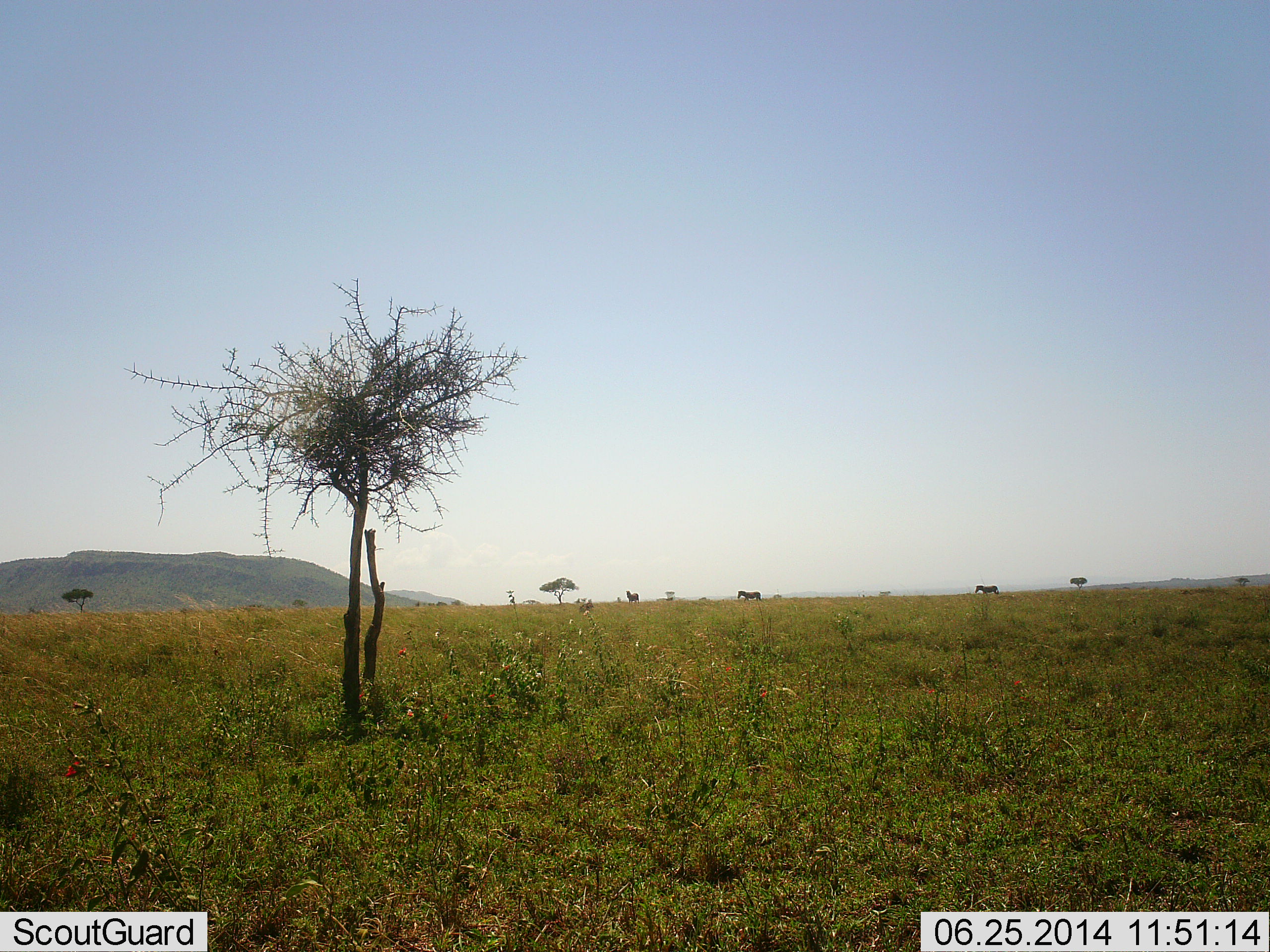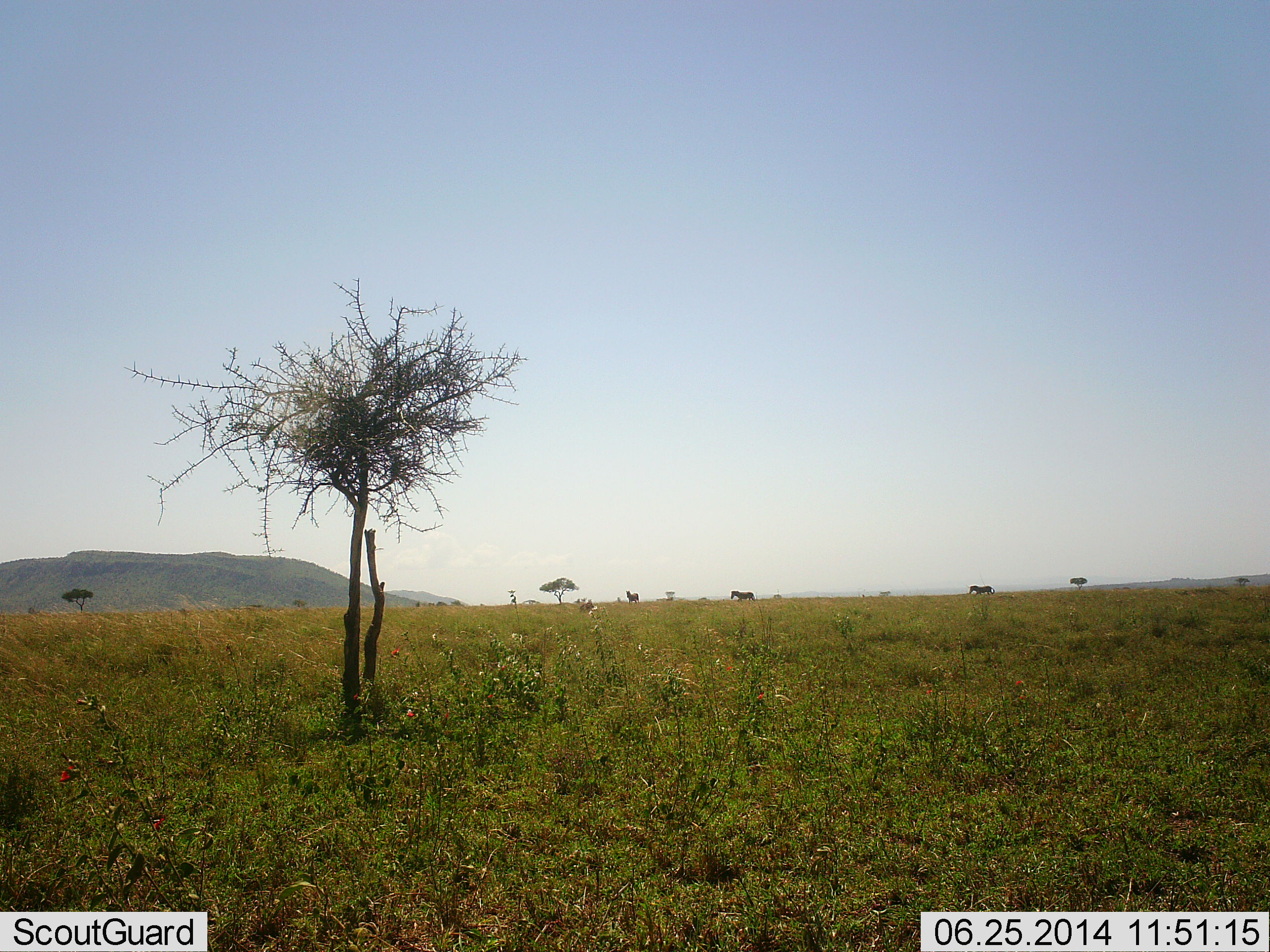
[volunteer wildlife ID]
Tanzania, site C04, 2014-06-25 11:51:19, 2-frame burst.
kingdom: Animalia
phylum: Chordata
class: Mammalia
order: Perissodactyla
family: Equidae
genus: Equus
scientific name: Equus quagga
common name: plains zebra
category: zebra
Zebra (plains zebra) (Equus quagga), count 3. Behavior (volunteer vote fractions): standing 30%, resting 0%, moving 100%, interacting 0%. Young present (vote fraction): 0%. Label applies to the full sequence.